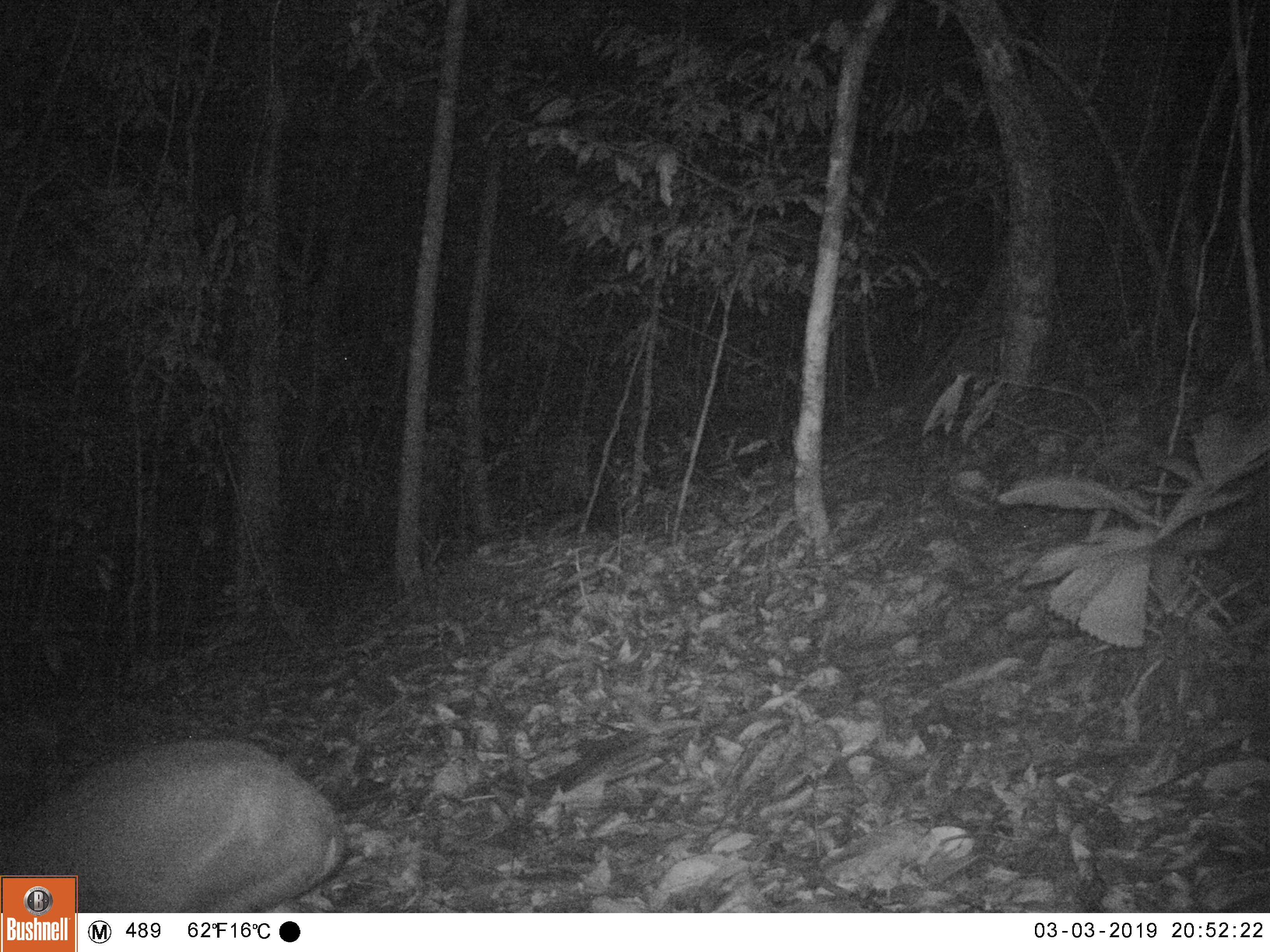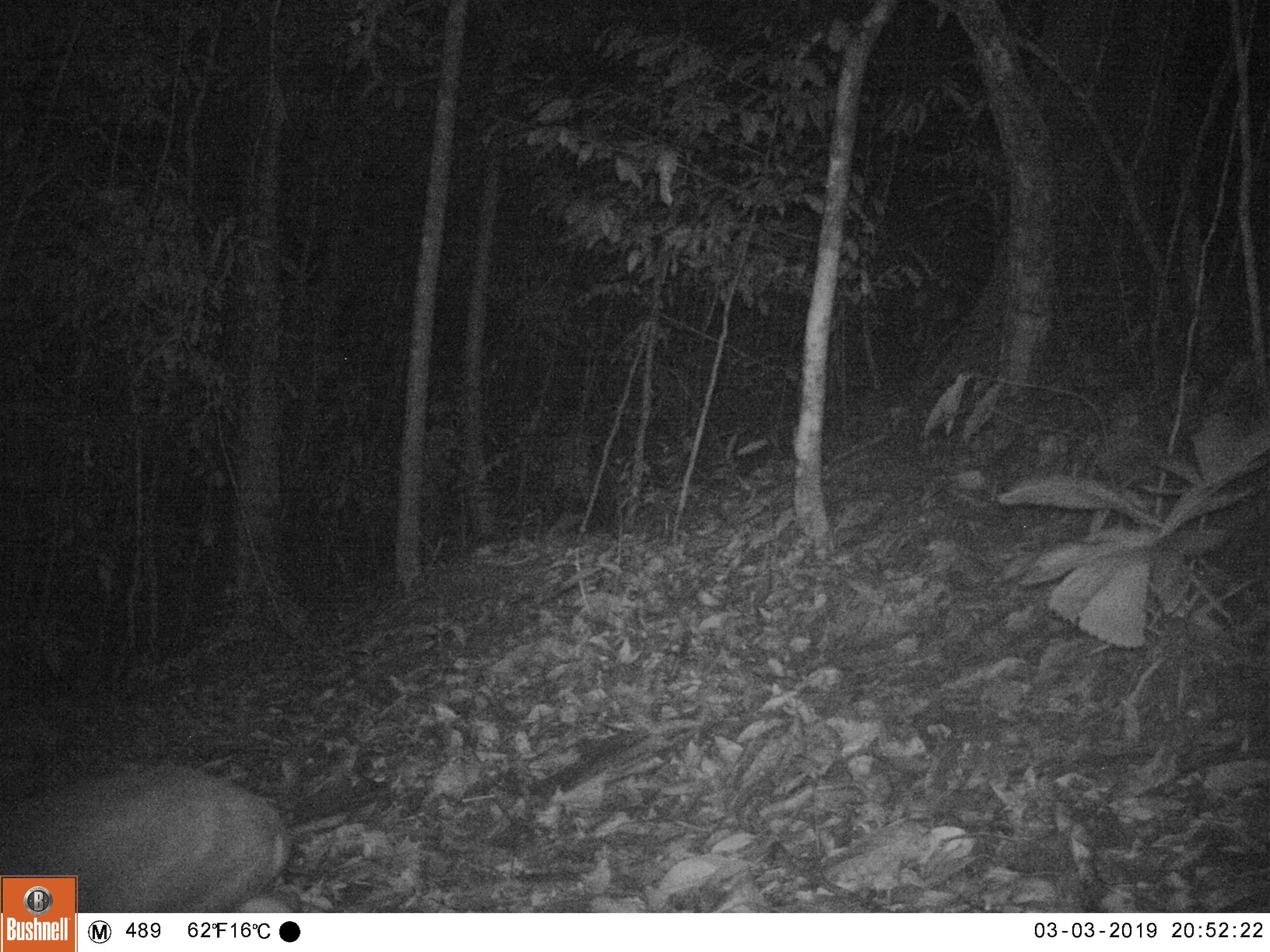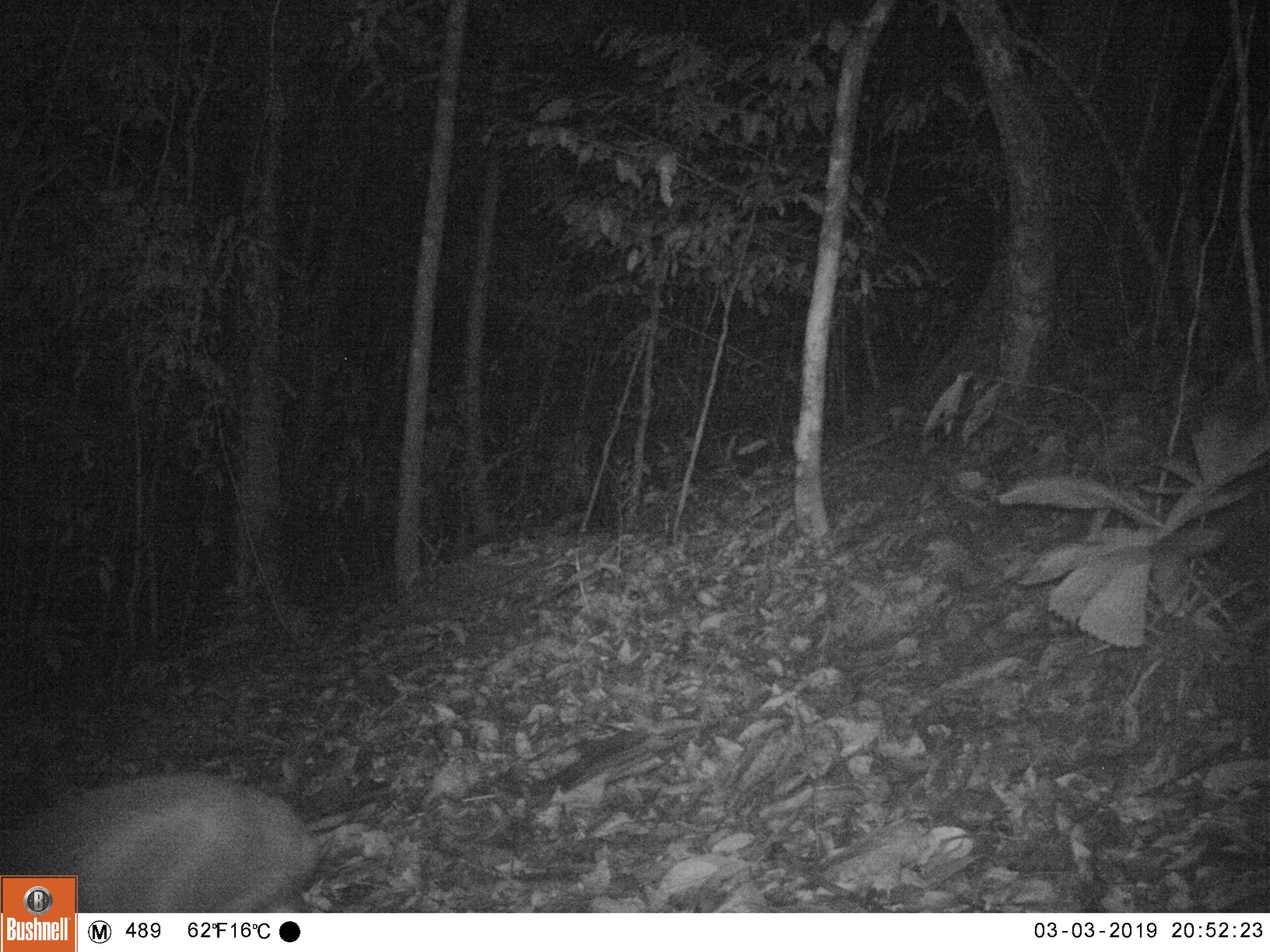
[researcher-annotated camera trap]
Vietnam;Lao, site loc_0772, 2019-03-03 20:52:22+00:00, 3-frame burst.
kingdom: Animalia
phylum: Chordata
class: Mammalia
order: Artiodactyla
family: Cervidae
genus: Muntiacus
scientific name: Muntiacus rooseveltorum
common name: roosevelt's muntjac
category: roosevelts muntjac group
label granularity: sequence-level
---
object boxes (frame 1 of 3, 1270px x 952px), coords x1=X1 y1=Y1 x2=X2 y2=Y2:
roosevelts muntjac group: x1=0 y1=739 x2=343 y2=912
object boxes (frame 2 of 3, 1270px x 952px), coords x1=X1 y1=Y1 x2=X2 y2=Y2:
roosevelts muntjac group: x1=0 y1=766 x2=291 y2=912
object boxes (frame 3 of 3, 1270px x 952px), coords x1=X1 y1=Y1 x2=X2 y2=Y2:
roosevelts muntjac group: x1=0 y1=773 x2=320 y2=912